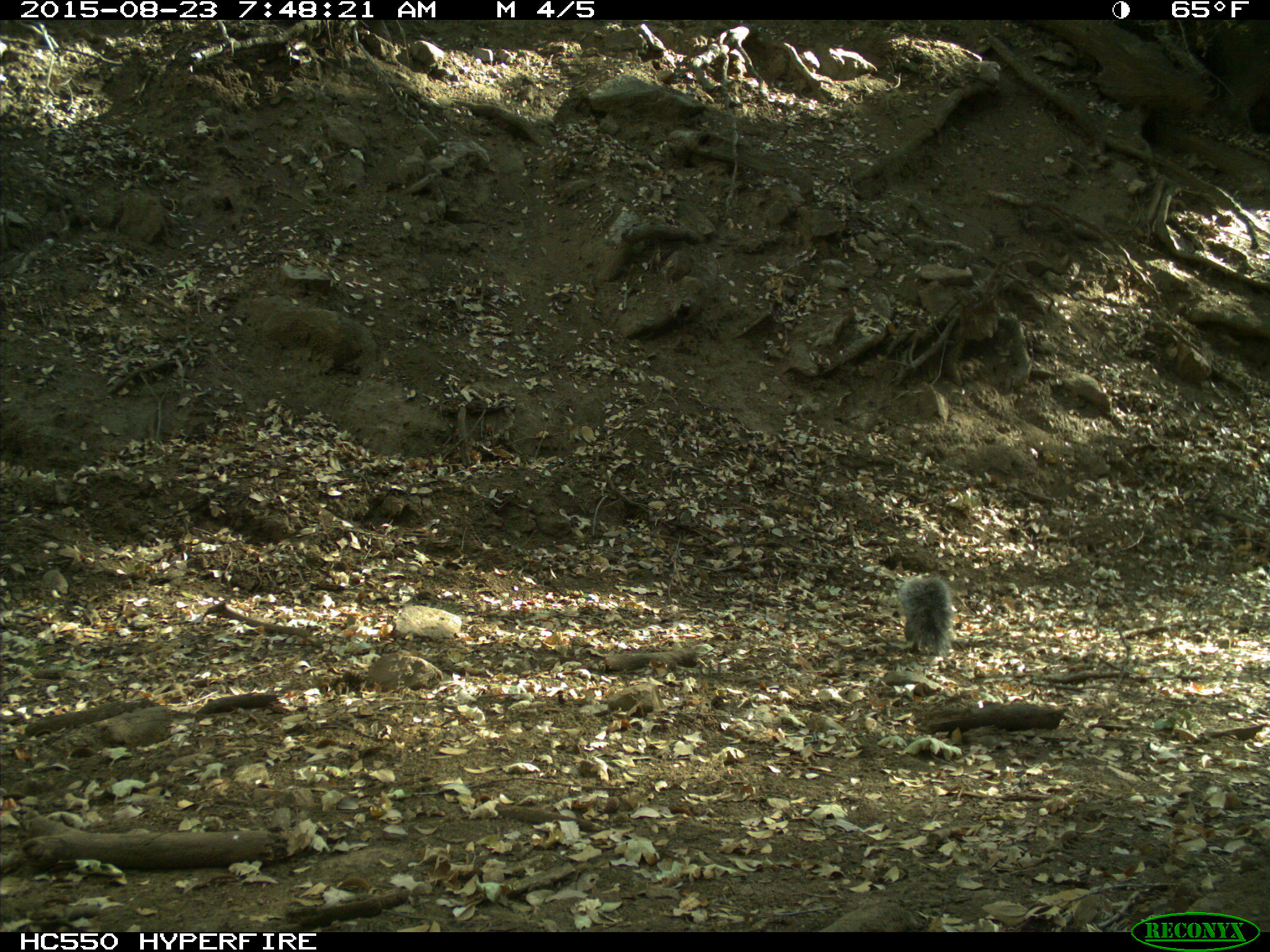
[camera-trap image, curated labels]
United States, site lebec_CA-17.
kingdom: Animalia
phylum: Chordata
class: Mammalia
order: Rodentia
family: Sciuridae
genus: Sciurus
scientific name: Sciurus carolinensis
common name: eastern gray squirrel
Sciurus carolinensis (eastern gray squirrel).